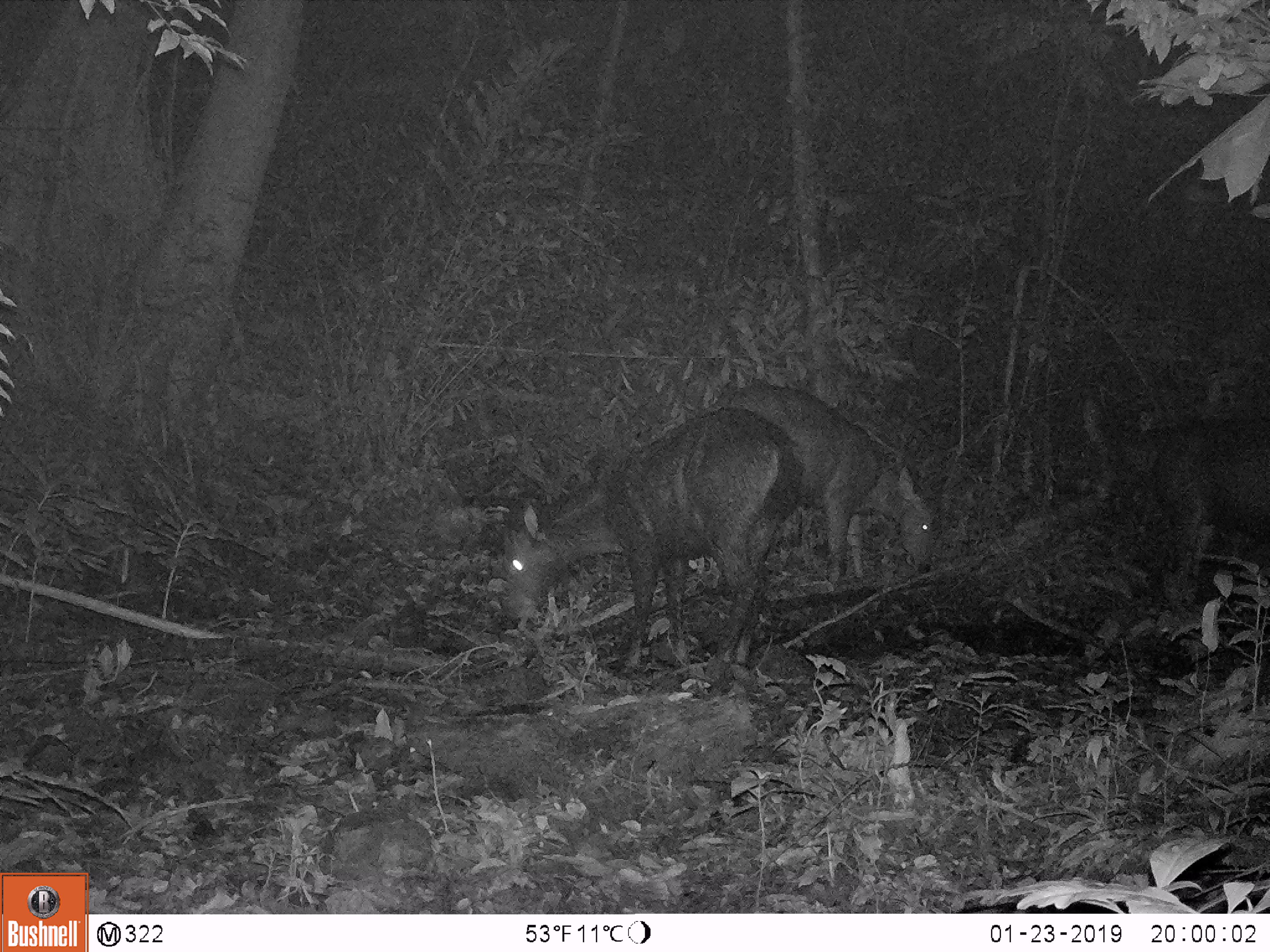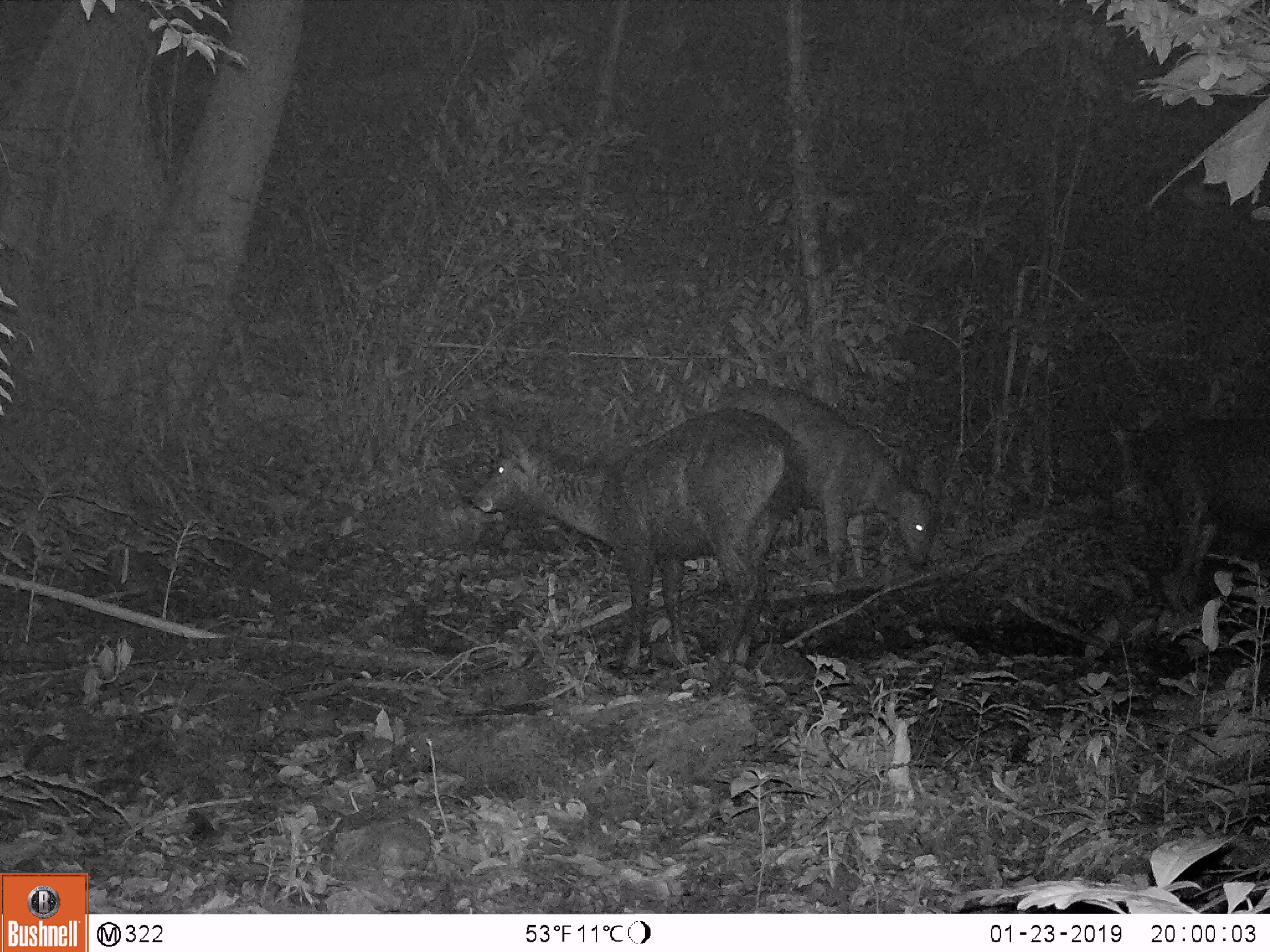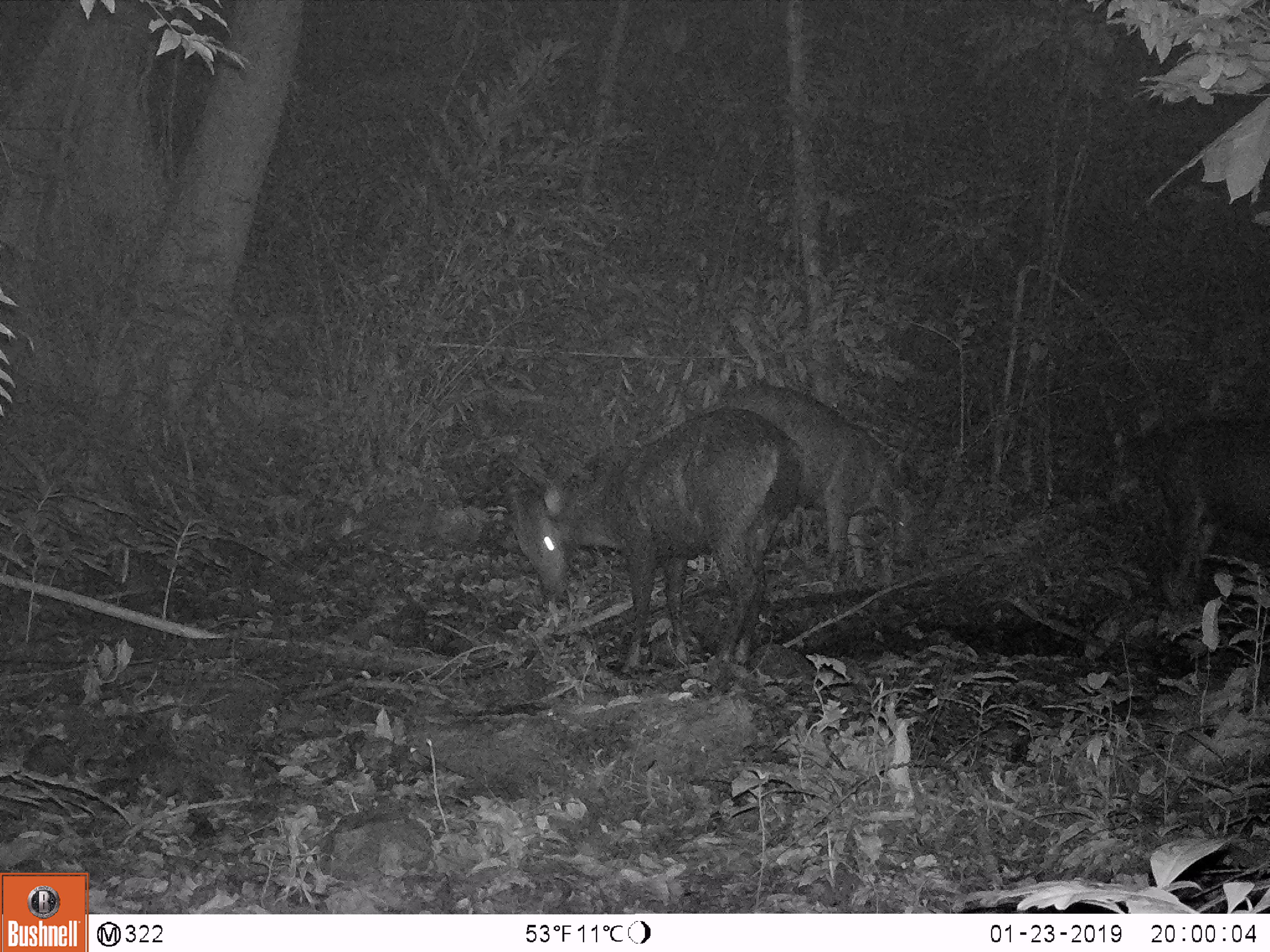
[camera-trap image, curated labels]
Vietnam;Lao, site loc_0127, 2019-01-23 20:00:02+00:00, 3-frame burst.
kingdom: Animalia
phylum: Chordata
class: Mammalia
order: Artiodactyla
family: Cervidae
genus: Rusa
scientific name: Rusa unicolor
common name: sambar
Sambar (Rusa unicolor). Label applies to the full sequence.